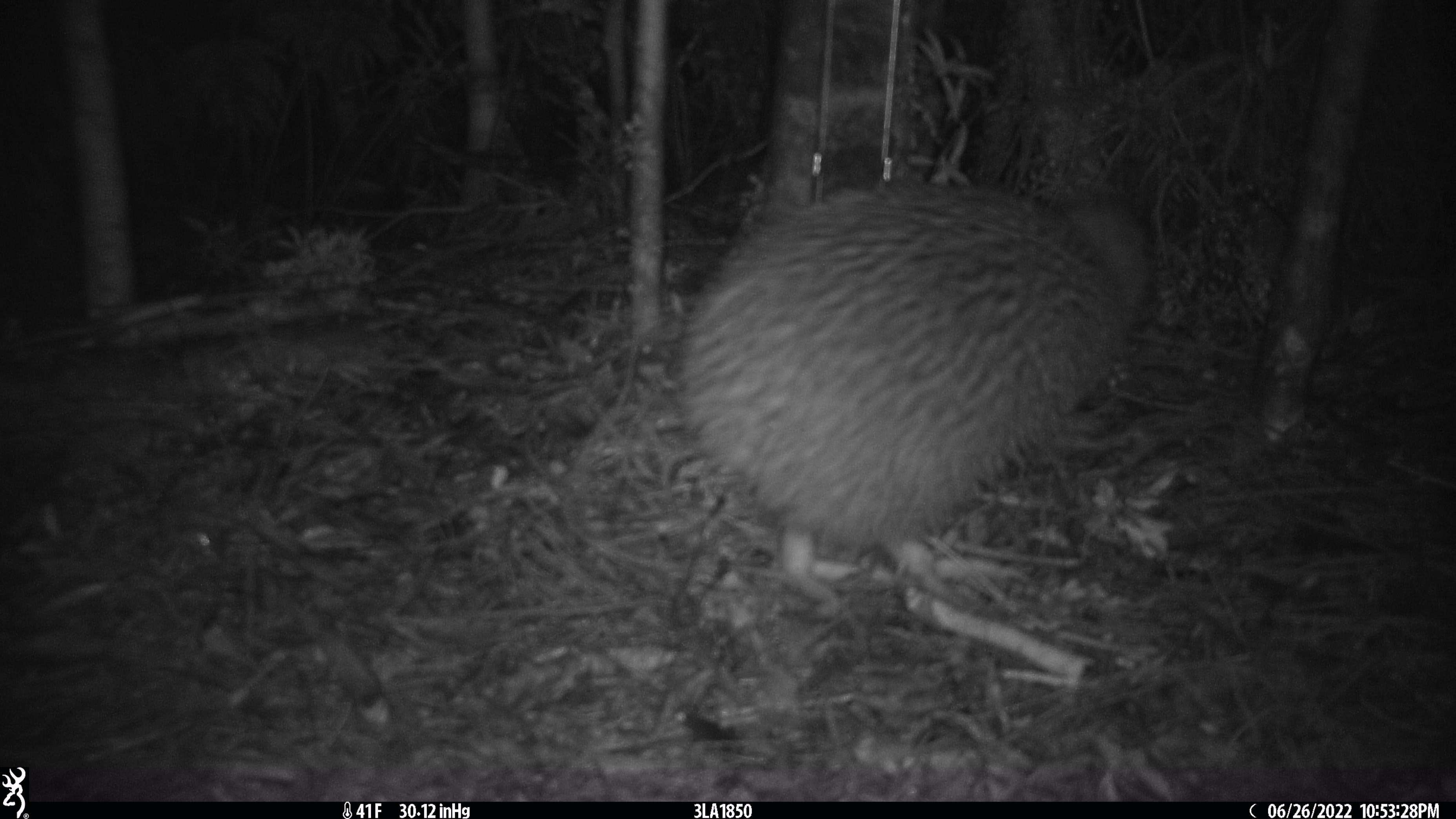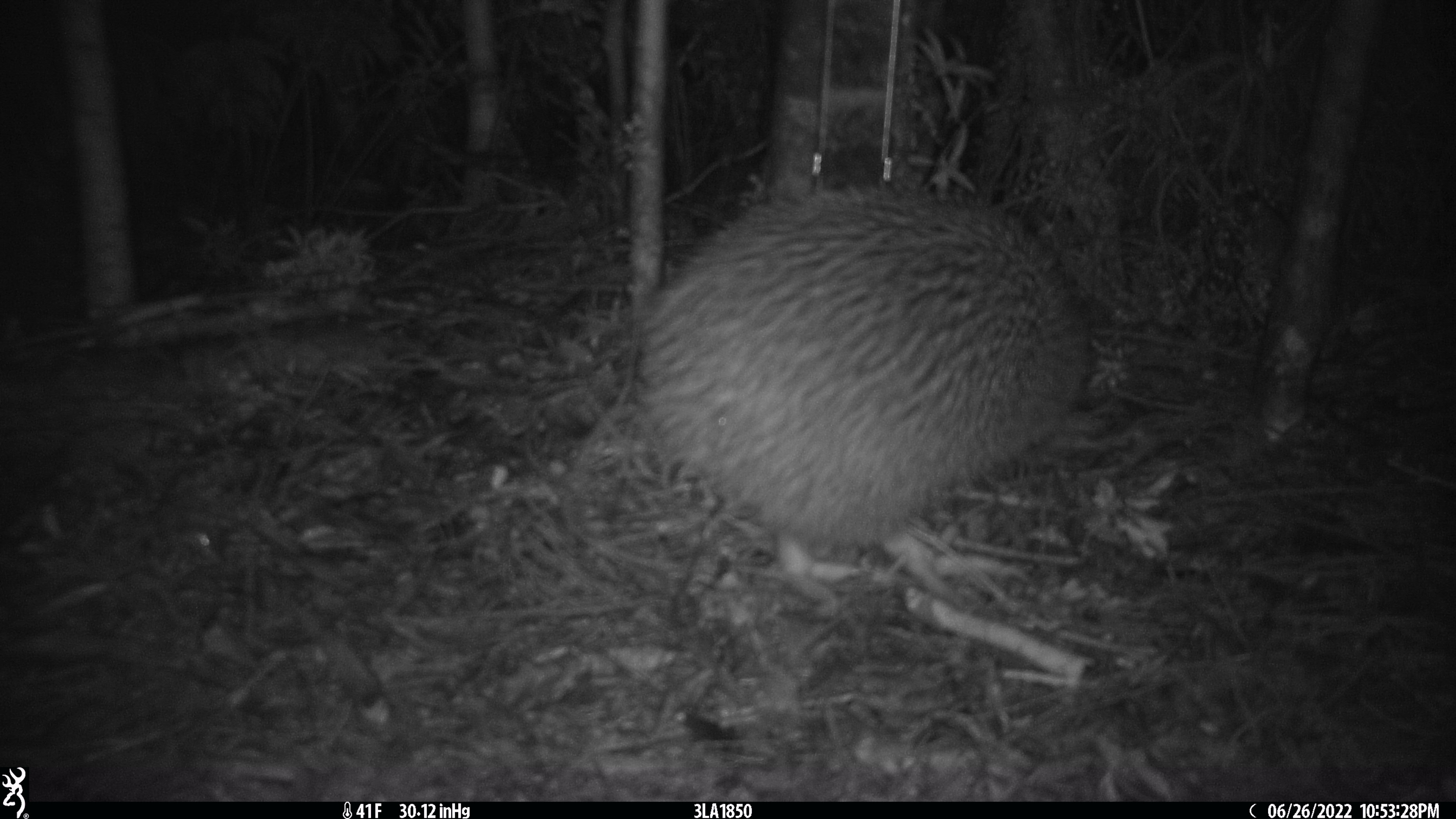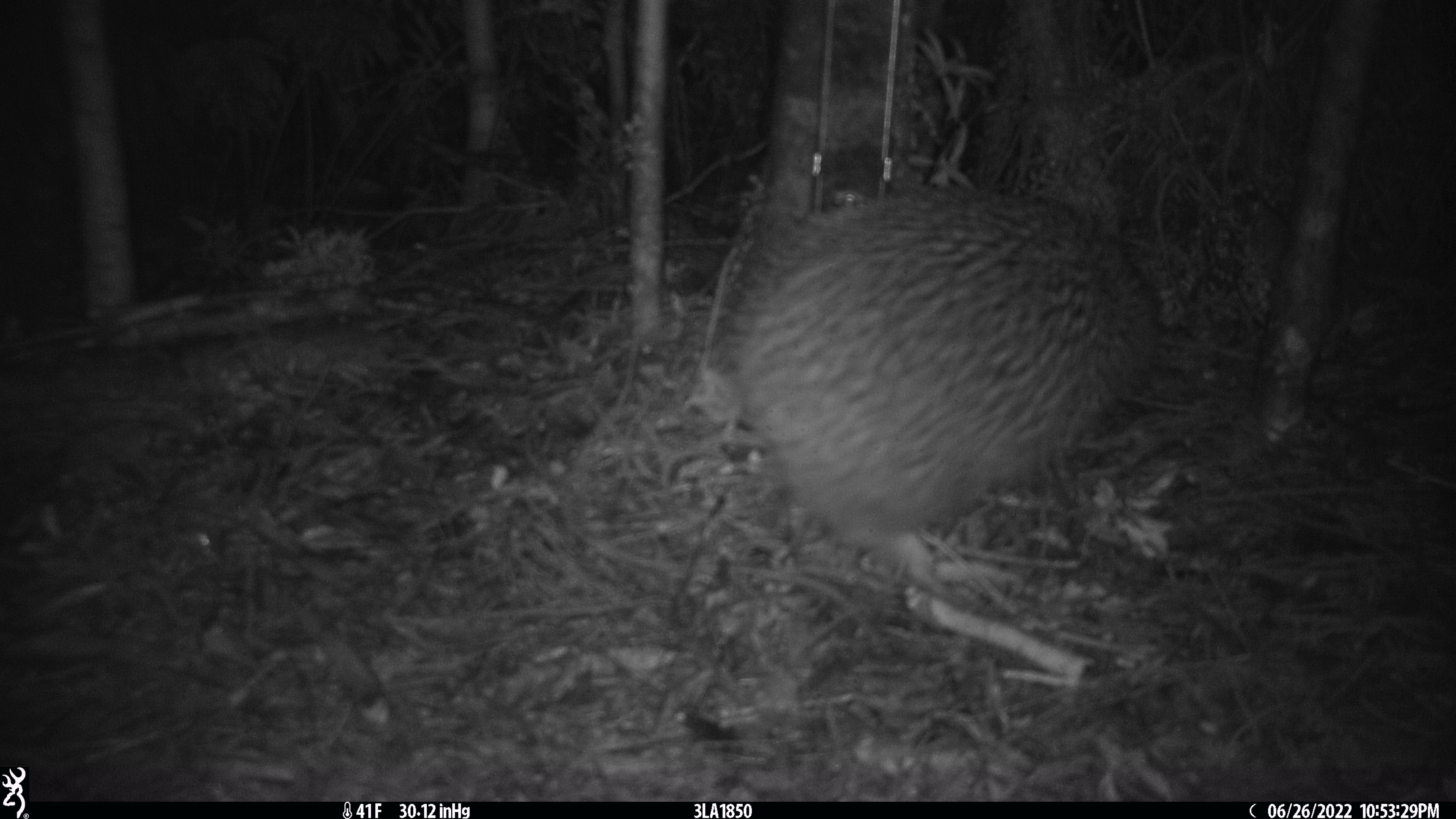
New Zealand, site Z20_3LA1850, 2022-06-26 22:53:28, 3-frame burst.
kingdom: Animalia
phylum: Chordata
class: Aves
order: Apterygiformes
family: Apterygidae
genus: Apteryx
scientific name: Apteryx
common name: kiwi